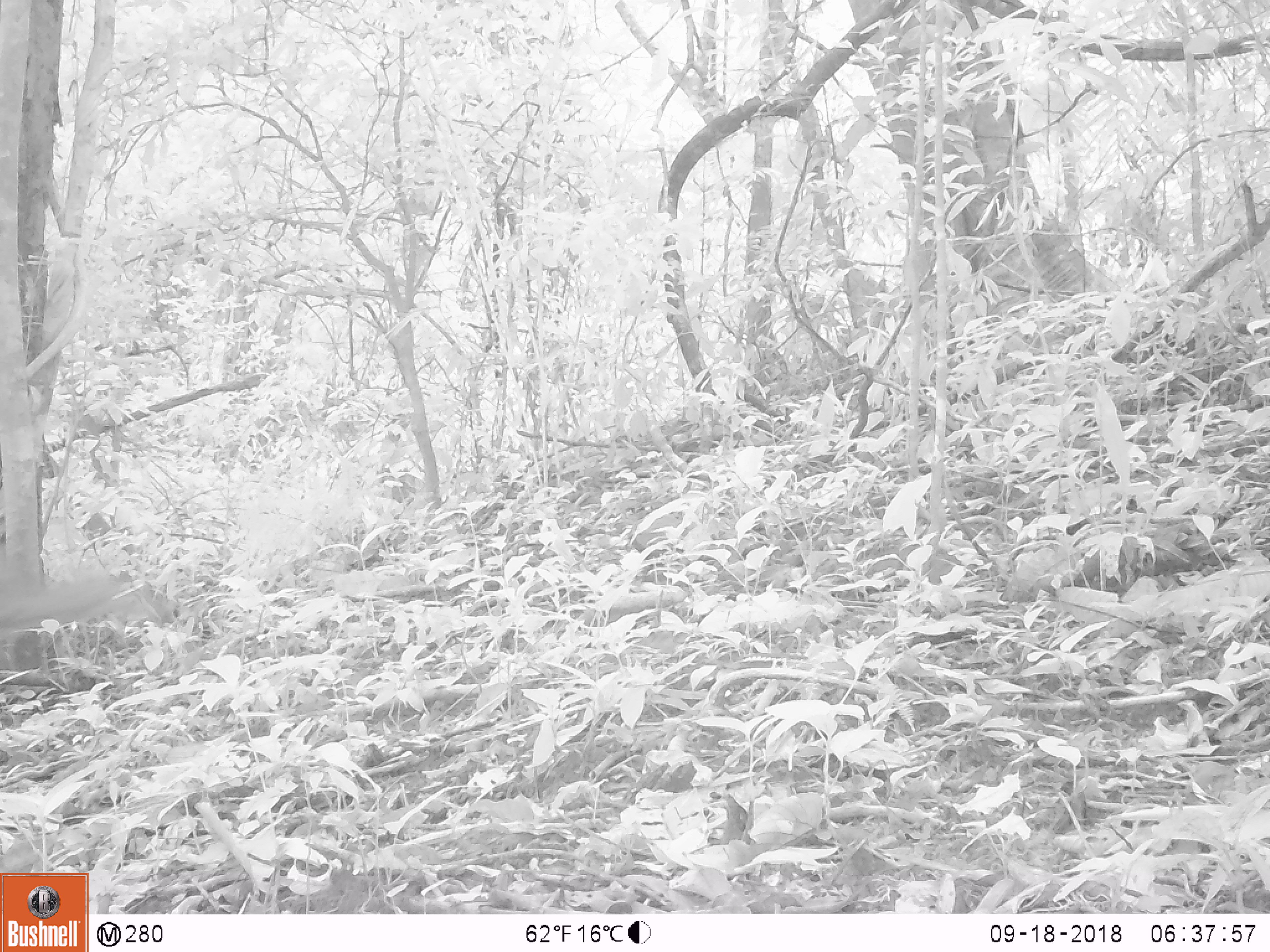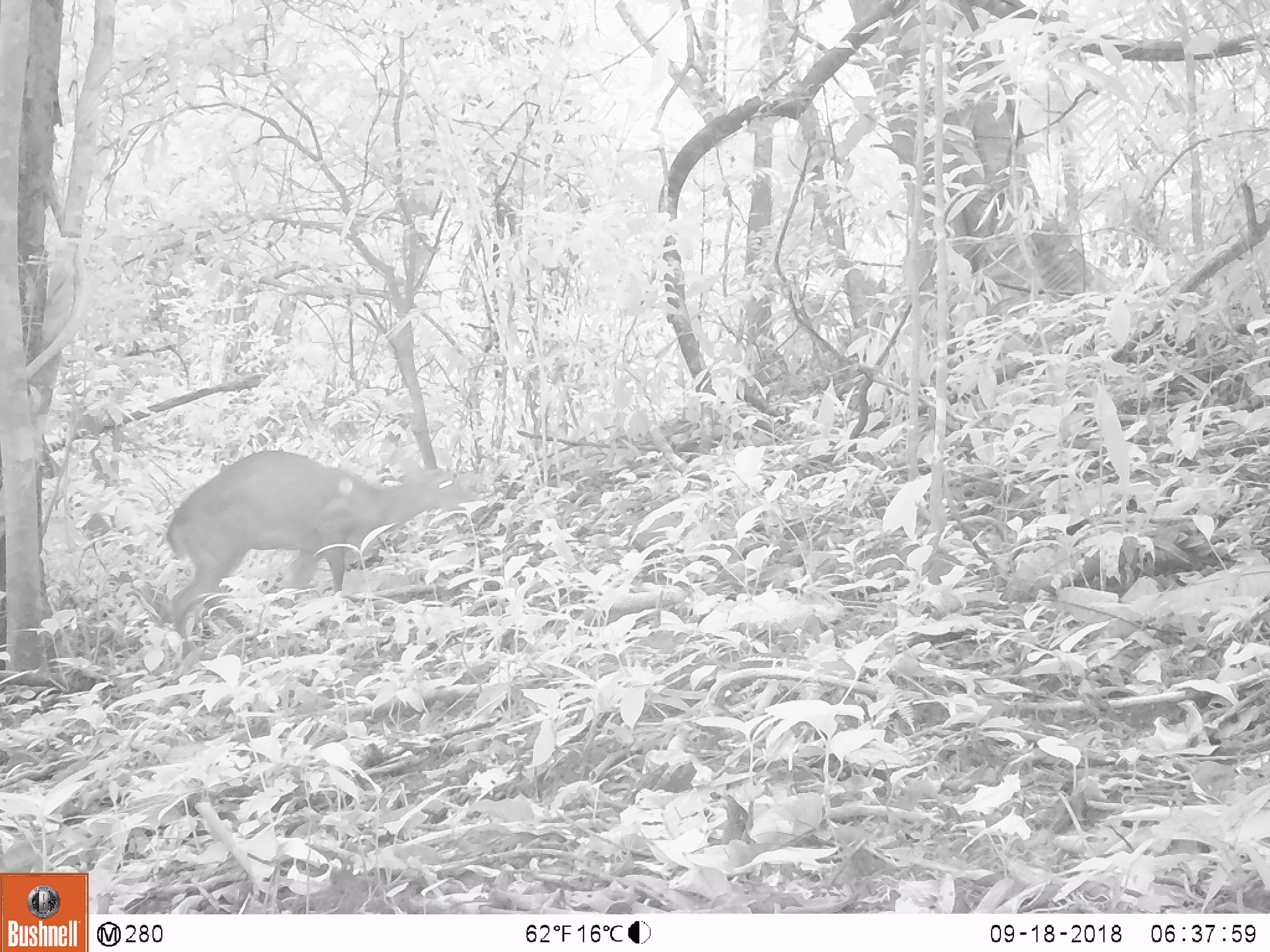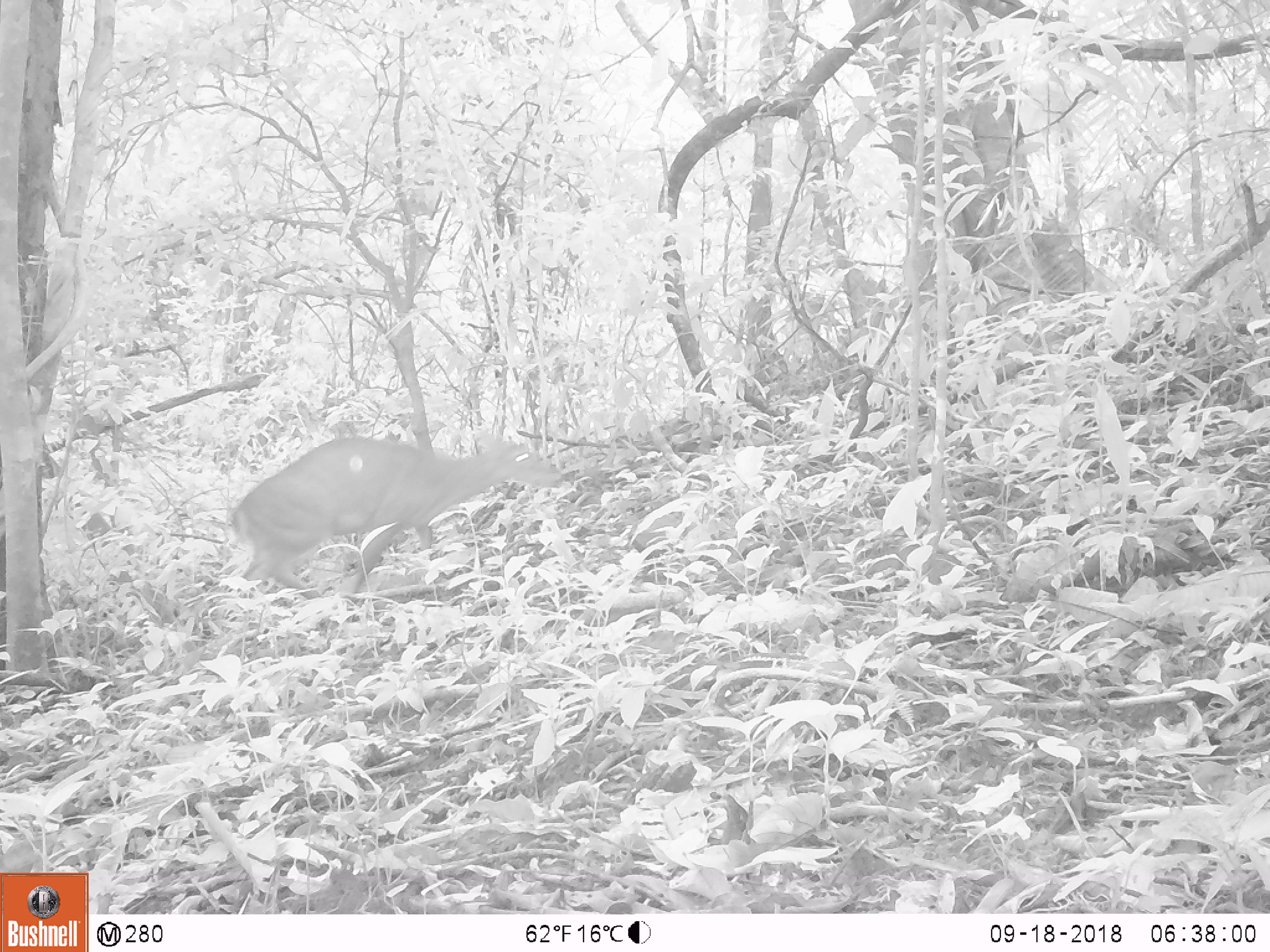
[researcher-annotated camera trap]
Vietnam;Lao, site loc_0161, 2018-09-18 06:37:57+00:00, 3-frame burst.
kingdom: Animalia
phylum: Chordata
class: Mammalia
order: Artiodactyla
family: Cervidae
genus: Muntiacus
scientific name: Muntiacus vuquangensis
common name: large-antlered muntjac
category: large antlered muntjac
Large antlered muntjac (large-antlered muntjac) (Muntiacus vuquangensis). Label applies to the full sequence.